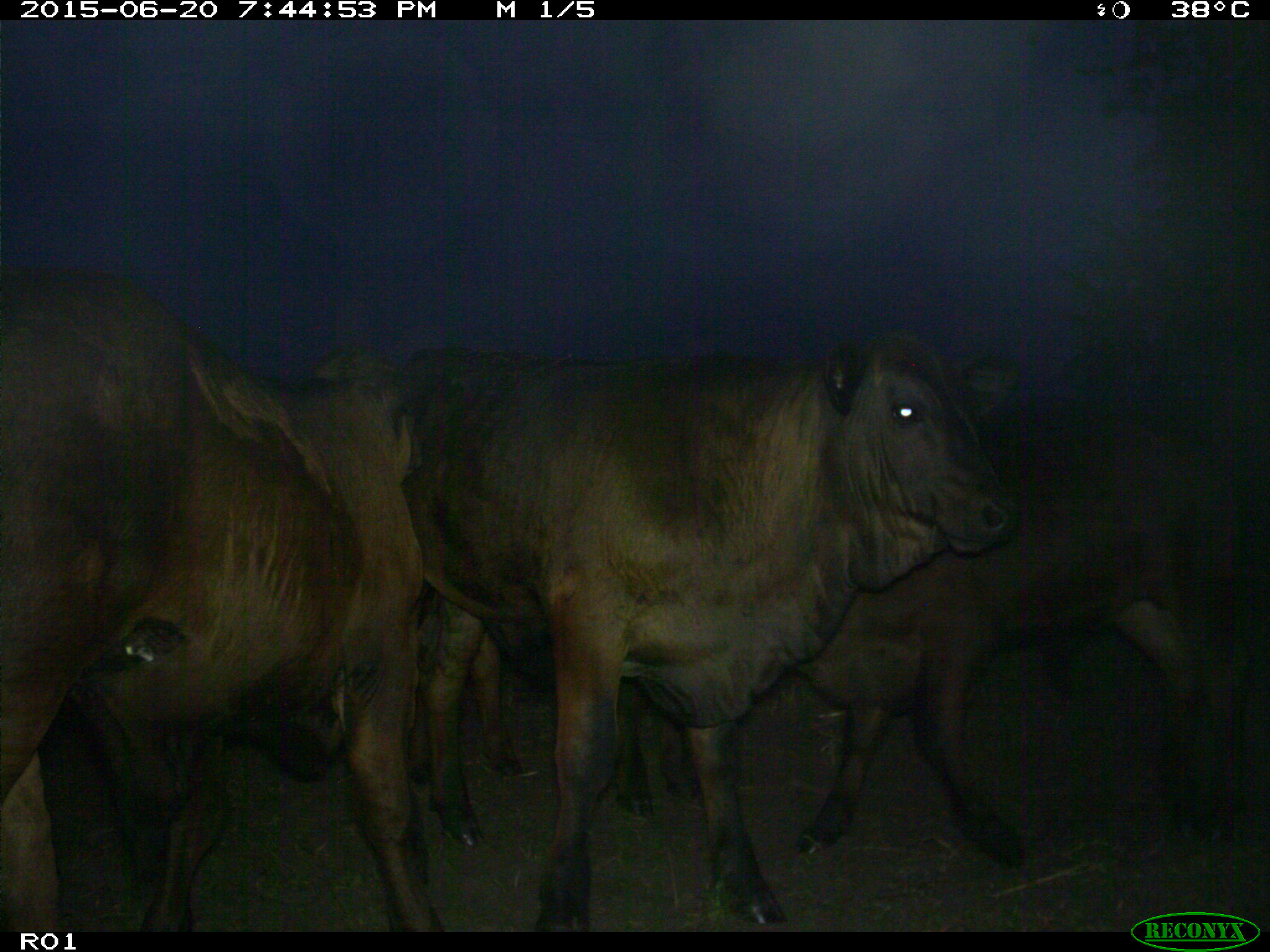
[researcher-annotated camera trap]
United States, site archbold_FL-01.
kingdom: Animalia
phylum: Chordata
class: Mammalia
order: Artiodactyla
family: Bovidae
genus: Bos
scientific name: Bos taurus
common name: domestic cow